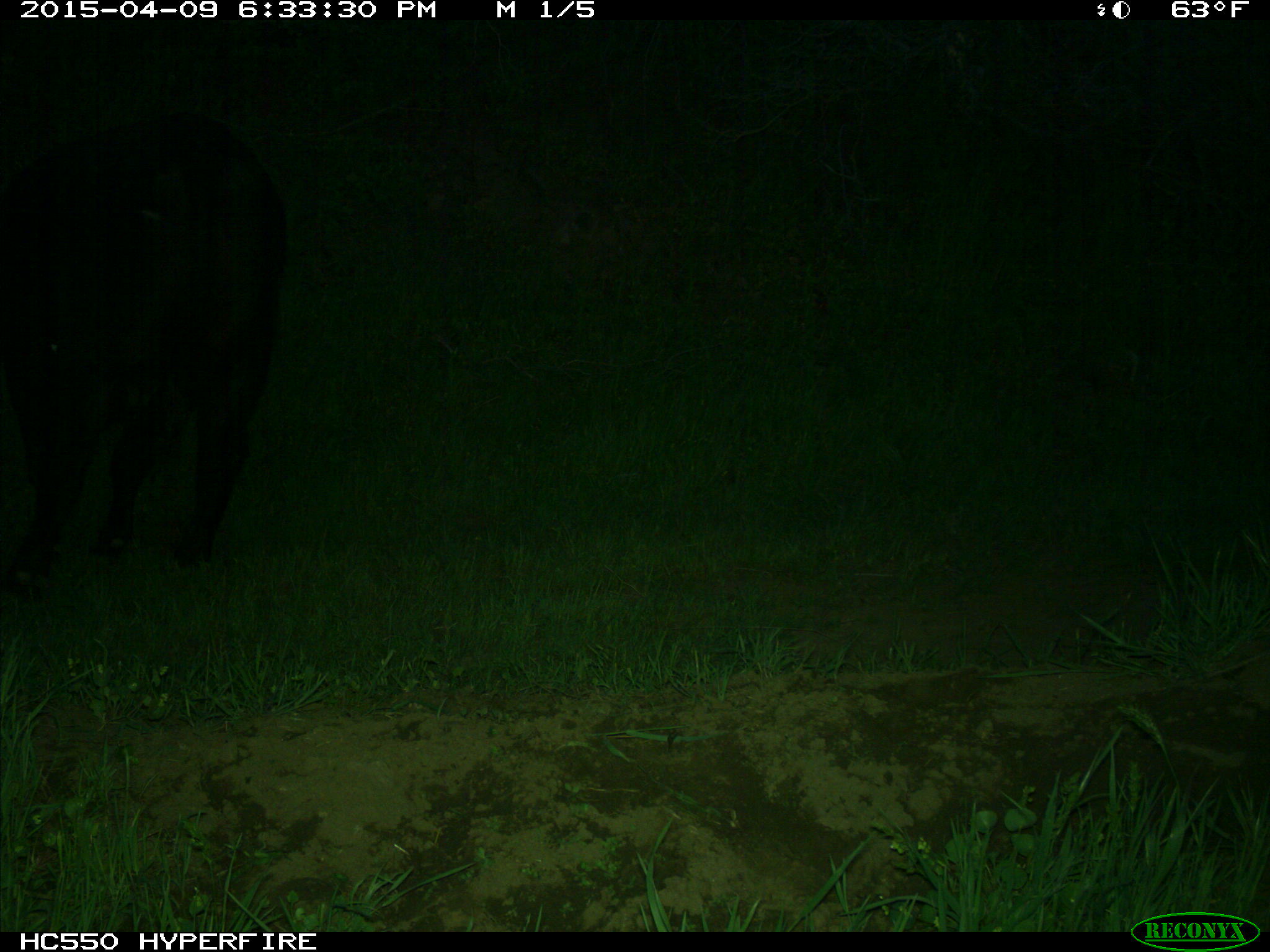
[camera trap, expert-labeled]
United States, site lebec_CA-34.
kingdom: Animalia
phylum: Chordata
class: Mammalia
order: Artiodactyla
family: Bovidae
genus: Bos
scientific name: Bos taurus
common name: domestic cow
Bos taurus (domestic cow).